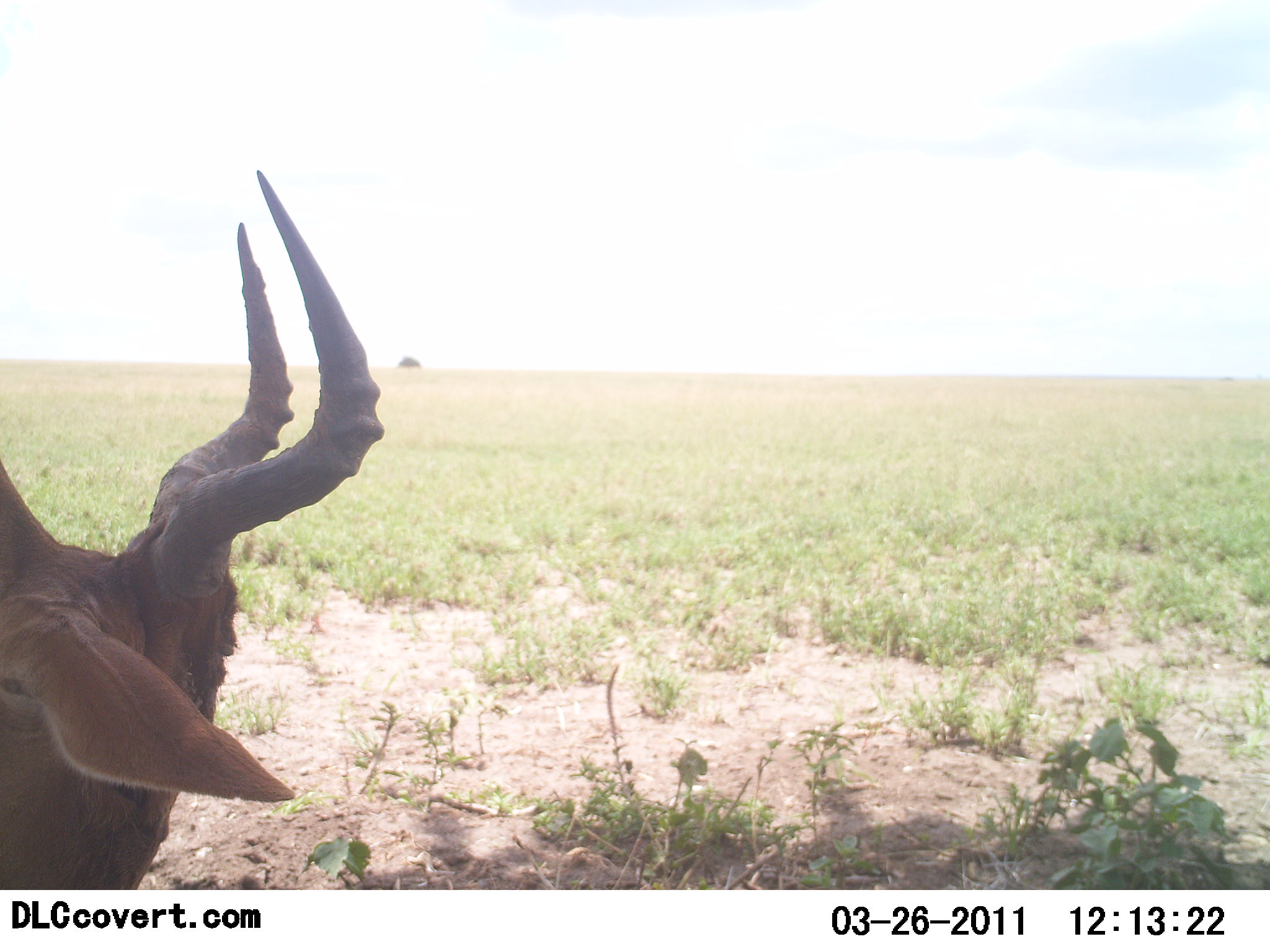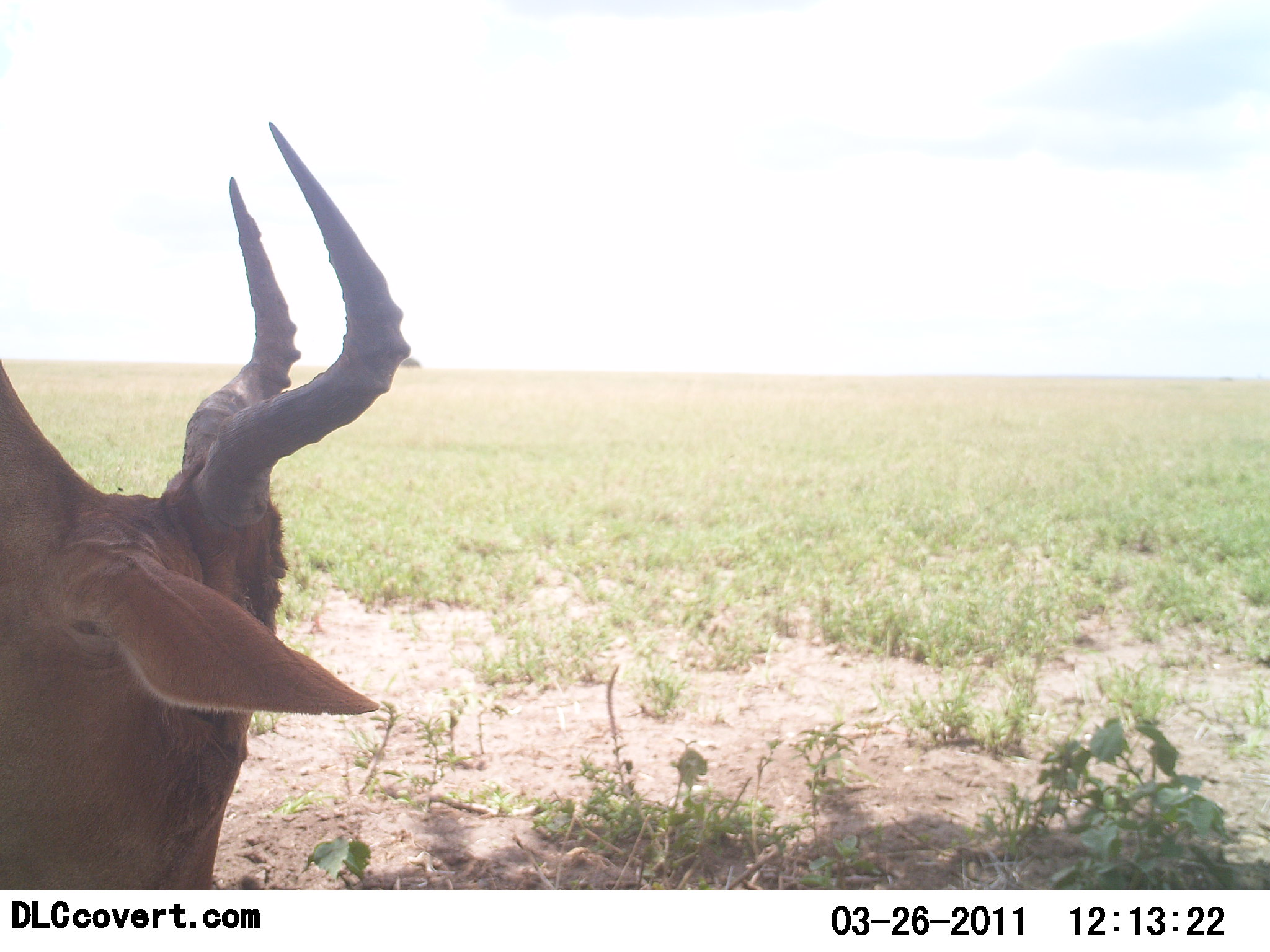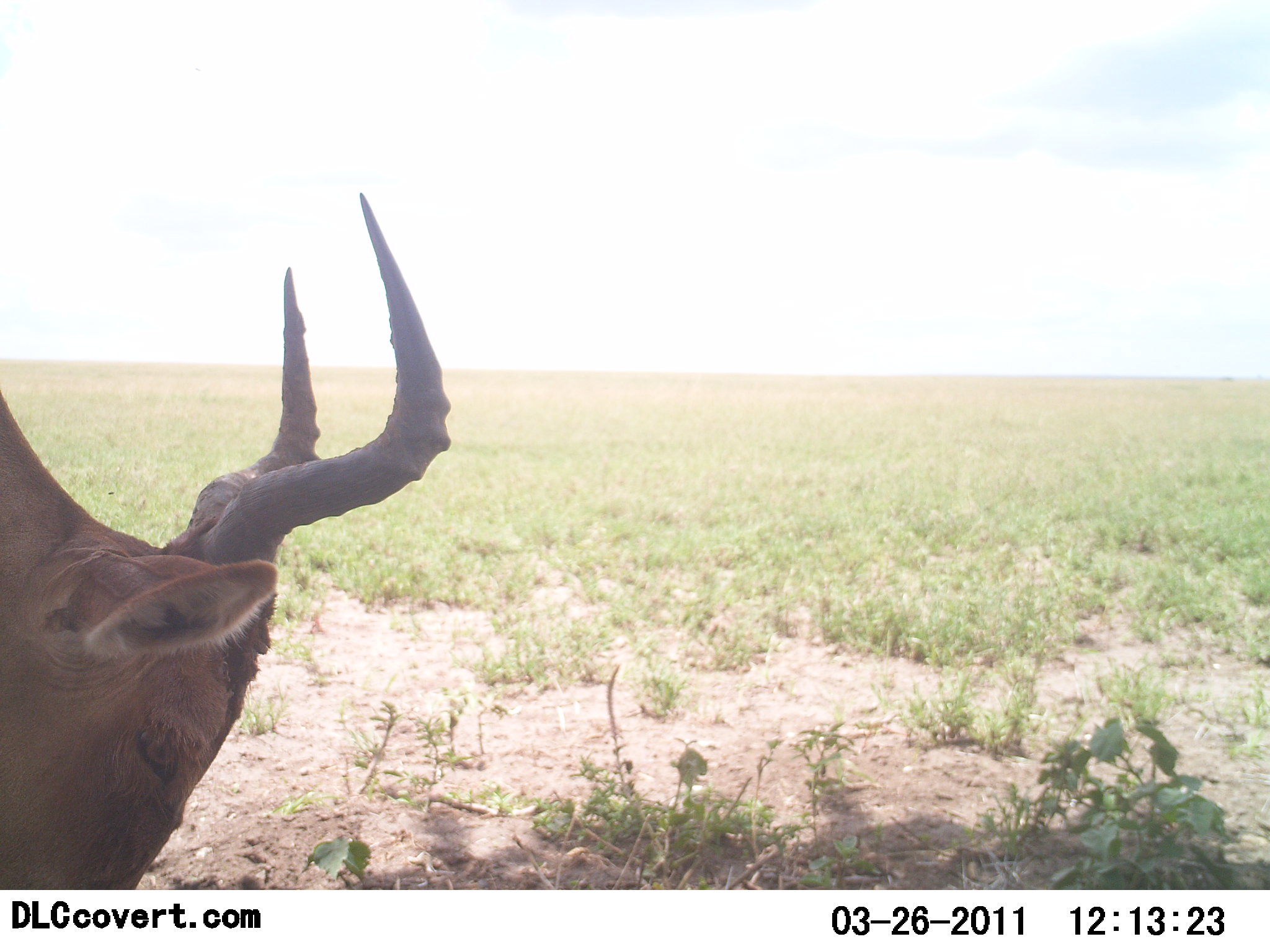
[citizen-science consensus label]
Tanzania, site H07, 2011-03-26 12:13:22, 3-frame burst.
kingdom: Animalia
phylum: Chordata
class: Mammalia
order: Artiodactyla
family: Bovidae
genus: Alcelaphus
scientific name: Alcelaphus buselaphus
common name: hartebeest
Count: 1.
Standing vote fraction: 36%.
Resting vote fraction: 9%.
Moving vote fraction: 9%.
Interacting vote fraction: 0%.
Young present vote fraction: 0%.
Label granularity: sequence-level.